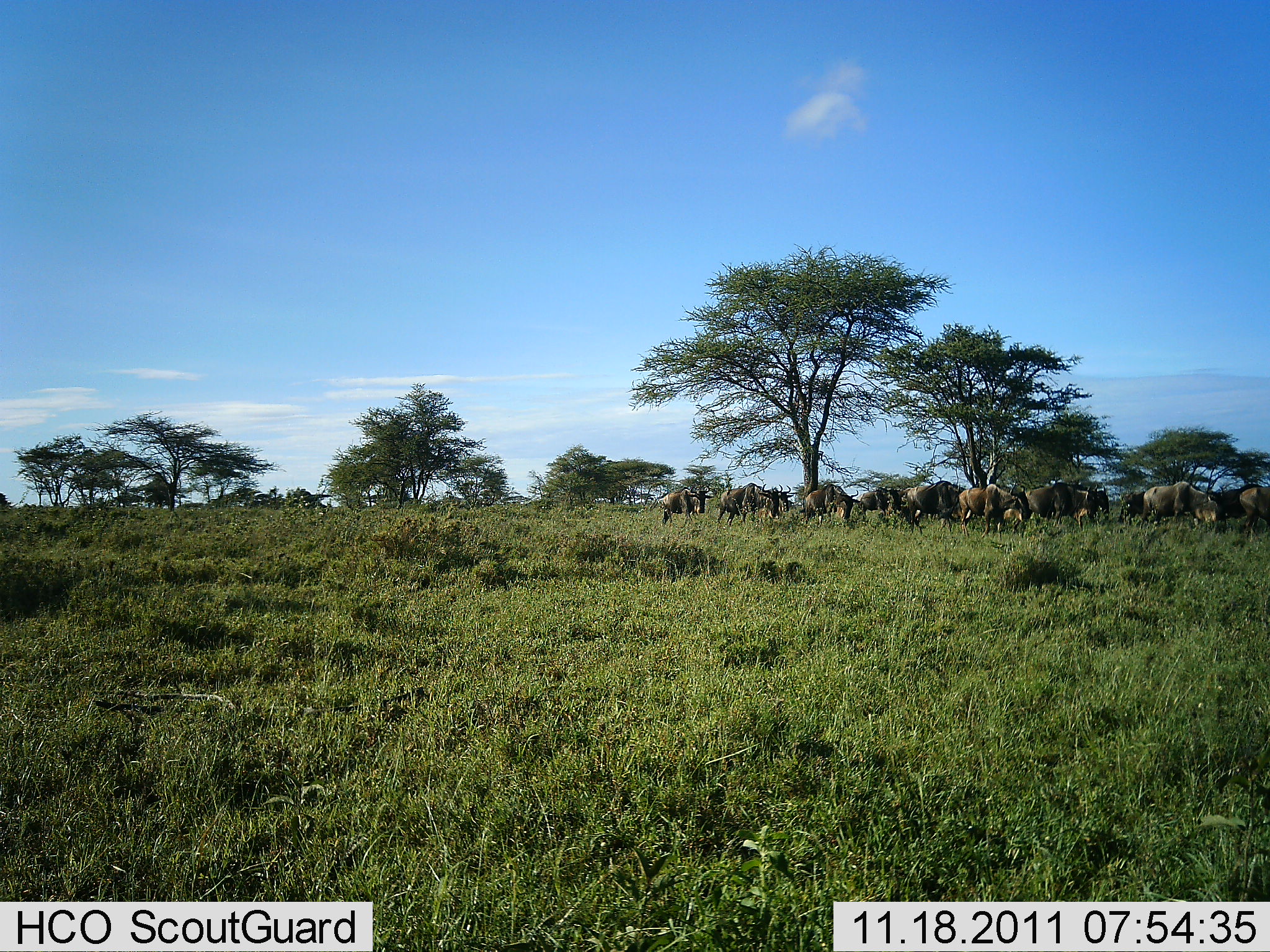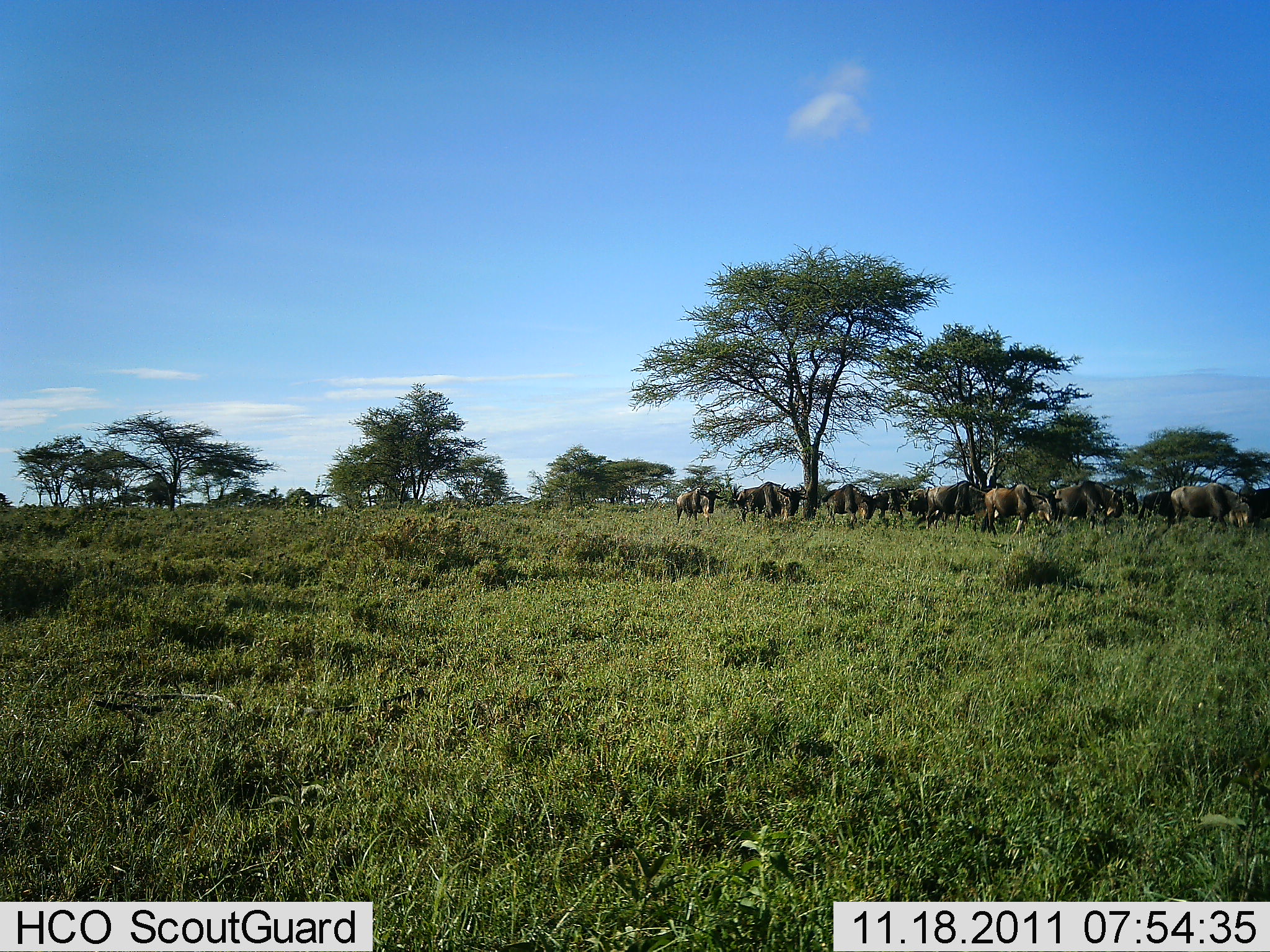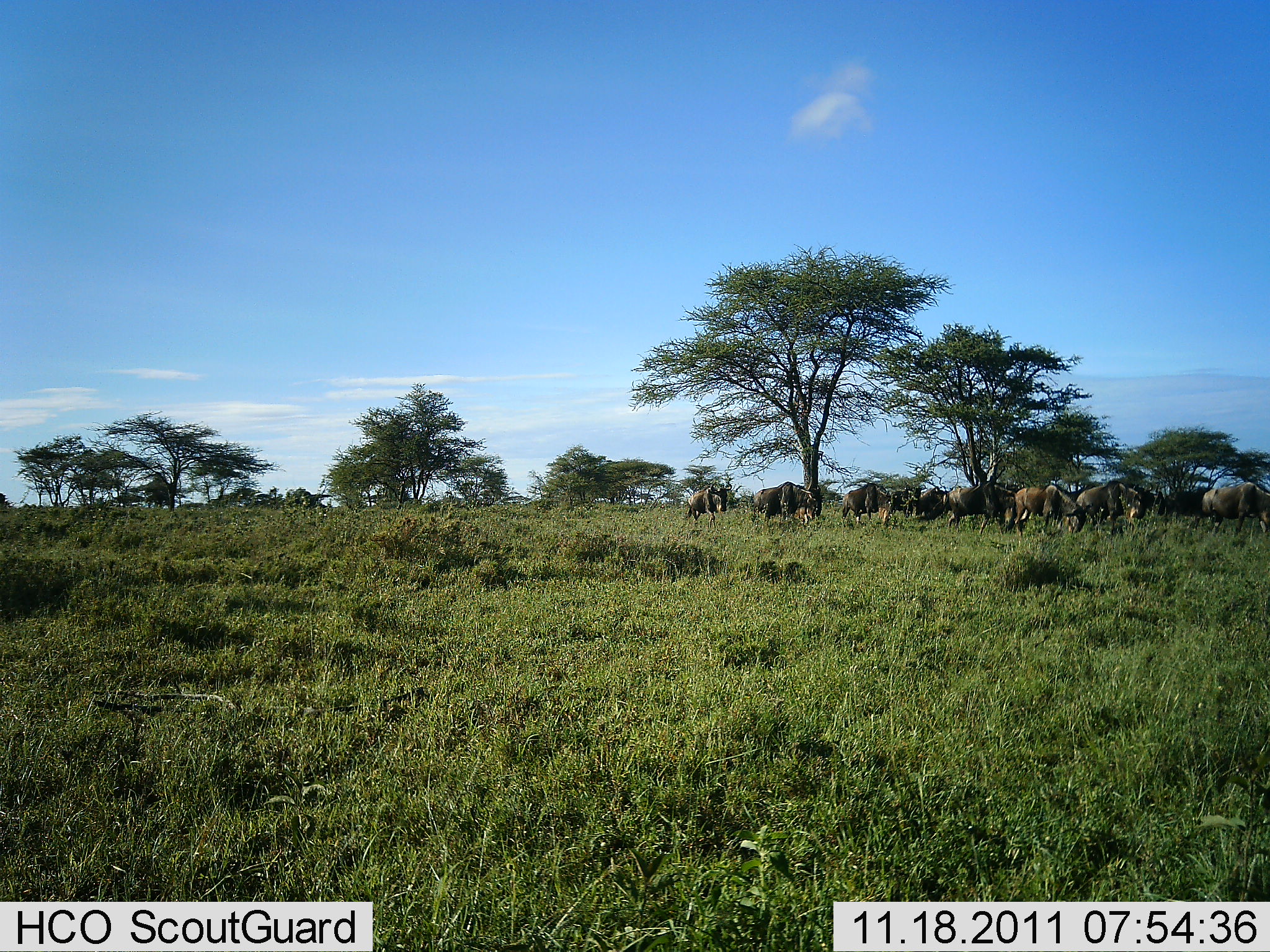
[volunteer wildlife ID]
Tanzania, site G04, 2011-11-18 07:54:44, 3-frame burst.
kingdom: Animalia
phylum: Chordata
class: Mammalia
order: Artiodactyla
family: Bovidae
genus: Connochaetes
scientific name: Connochaetes taurinus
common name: blue wildebeest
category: wildebeest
Wildebeest (blue wildebeest) (Connochaetes taurinus), count 11-50. Behavior (volunteer vote fractions): standing 40%, resting 0%, moving 73%, interacting 7%. Young present (vote fraction): 7%. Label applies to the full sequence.